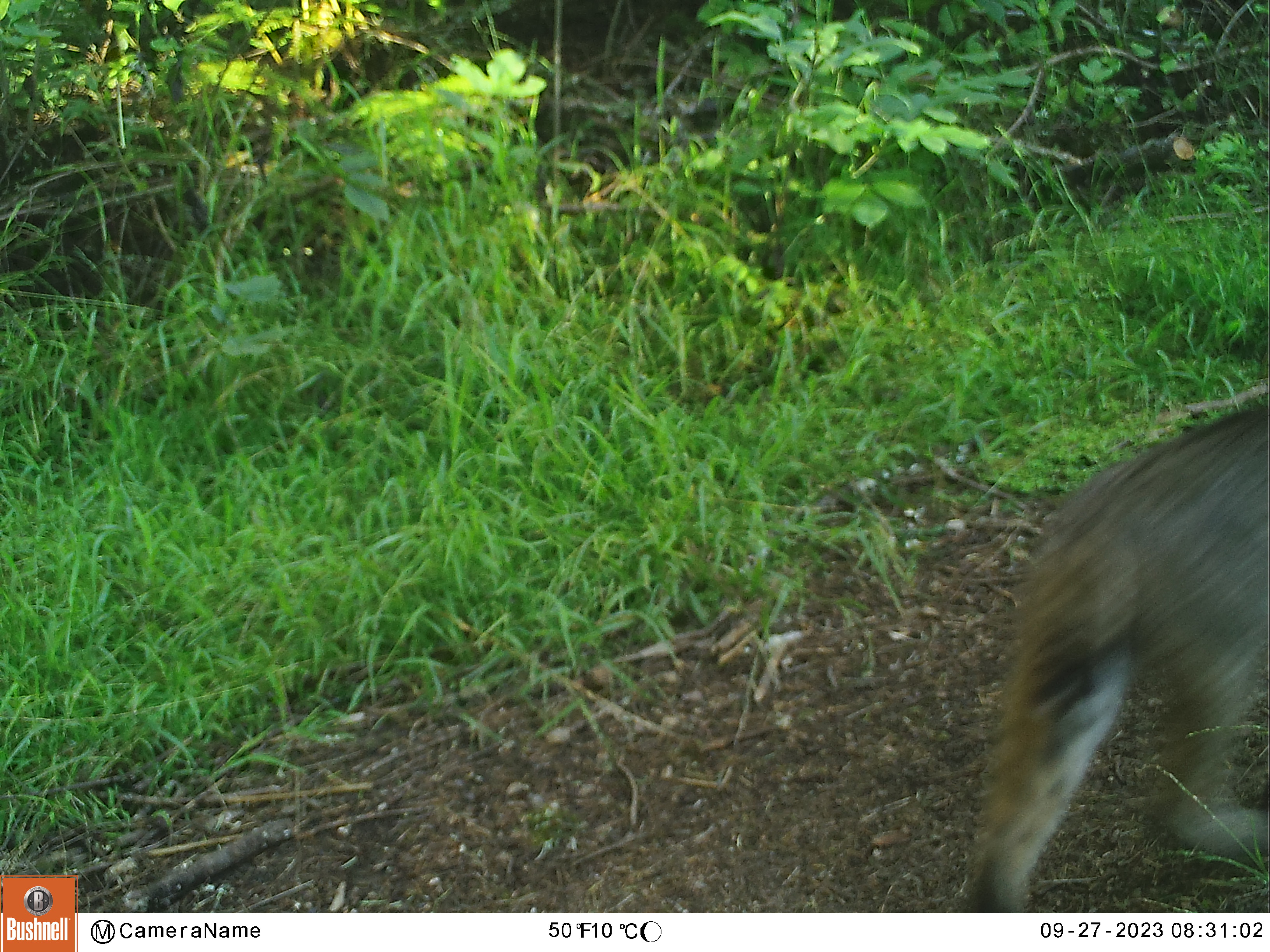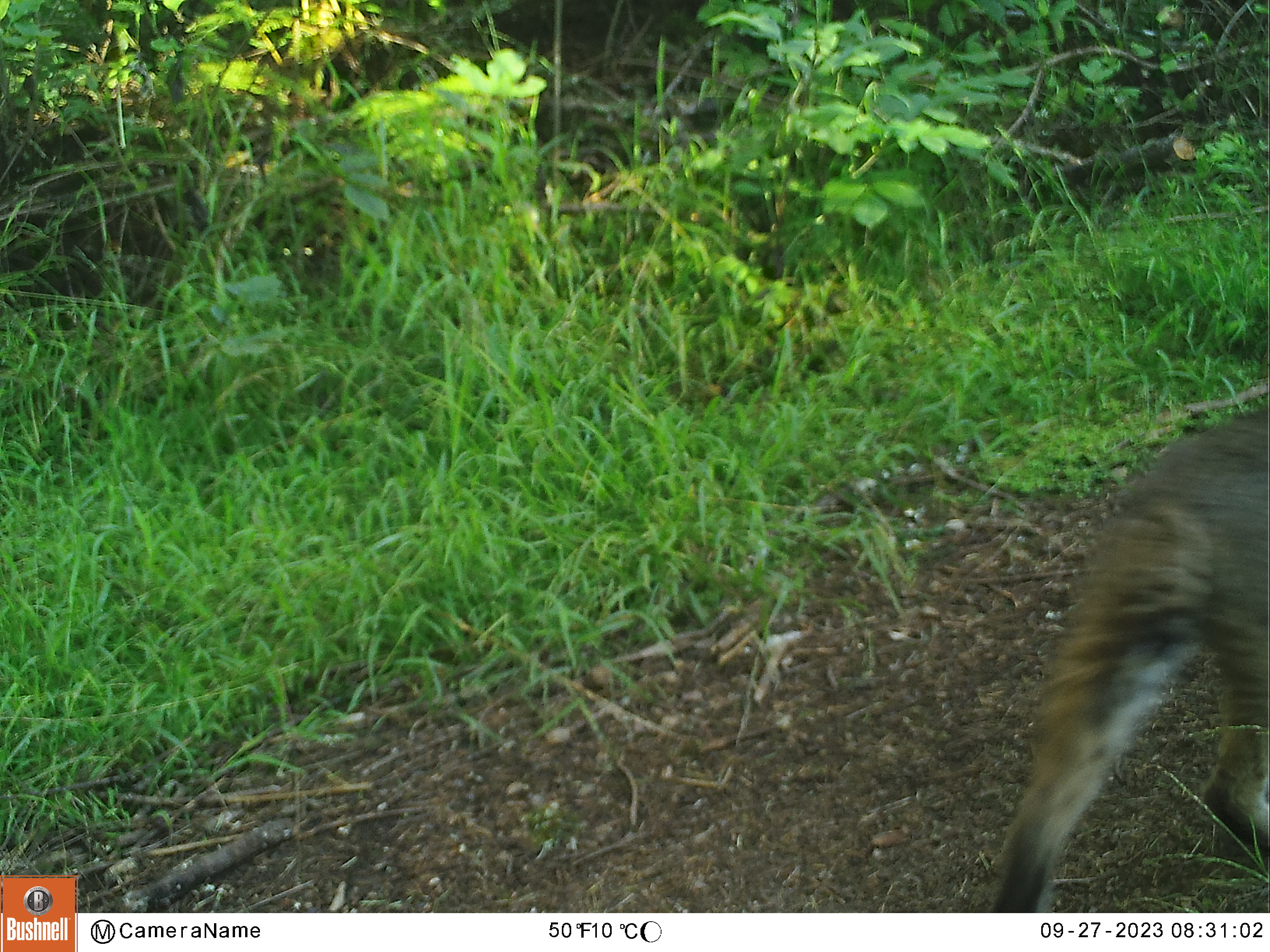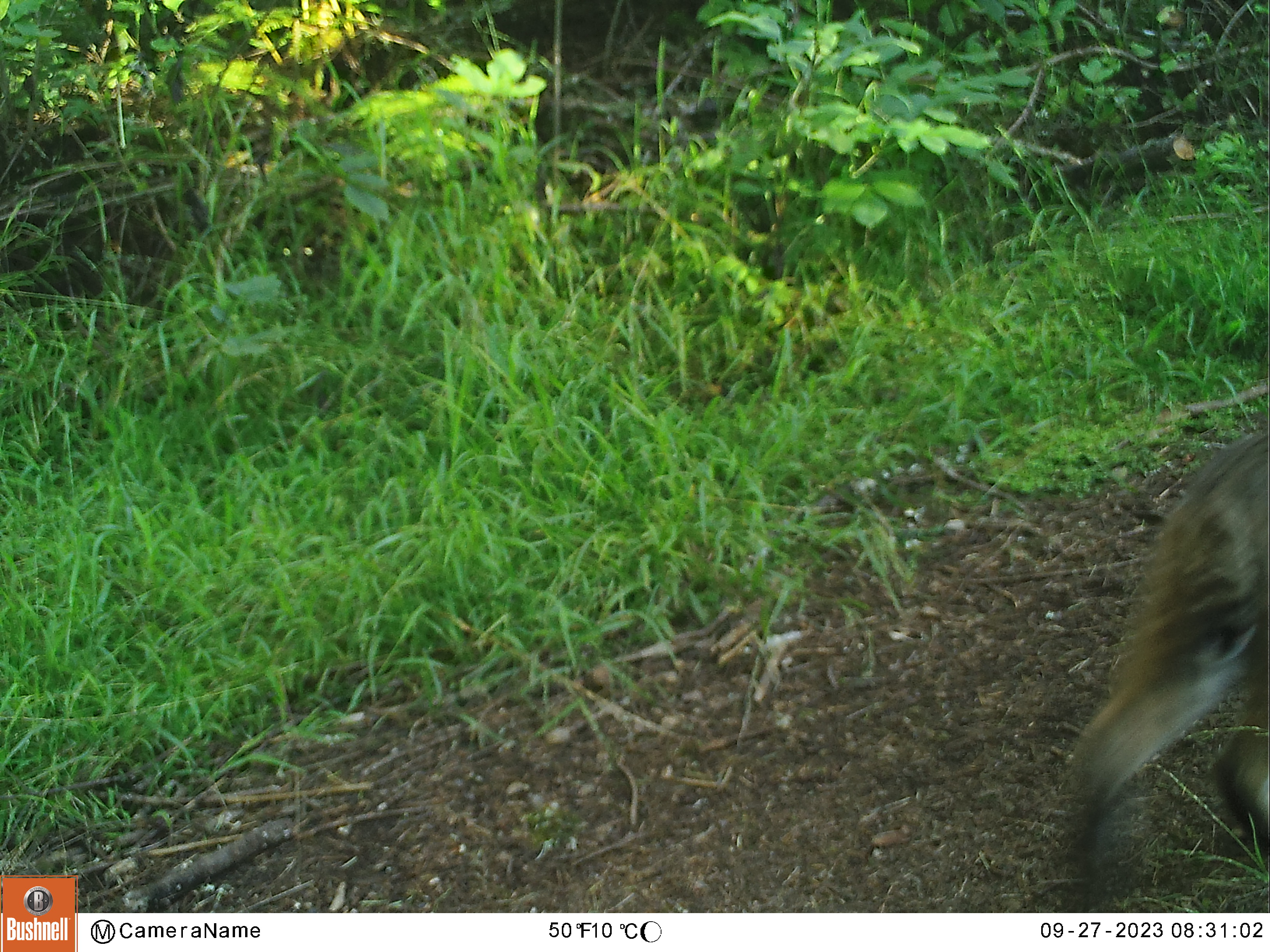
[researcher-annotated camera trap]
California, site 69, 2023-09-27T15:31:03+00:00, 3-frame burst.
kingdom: Animalia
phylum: Chordata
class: Mammalia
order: Carnivora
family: Felidae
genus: Lynx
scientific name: Lynx rufus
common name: bobcat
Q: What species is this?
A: Bobcat (Lynx rufus).